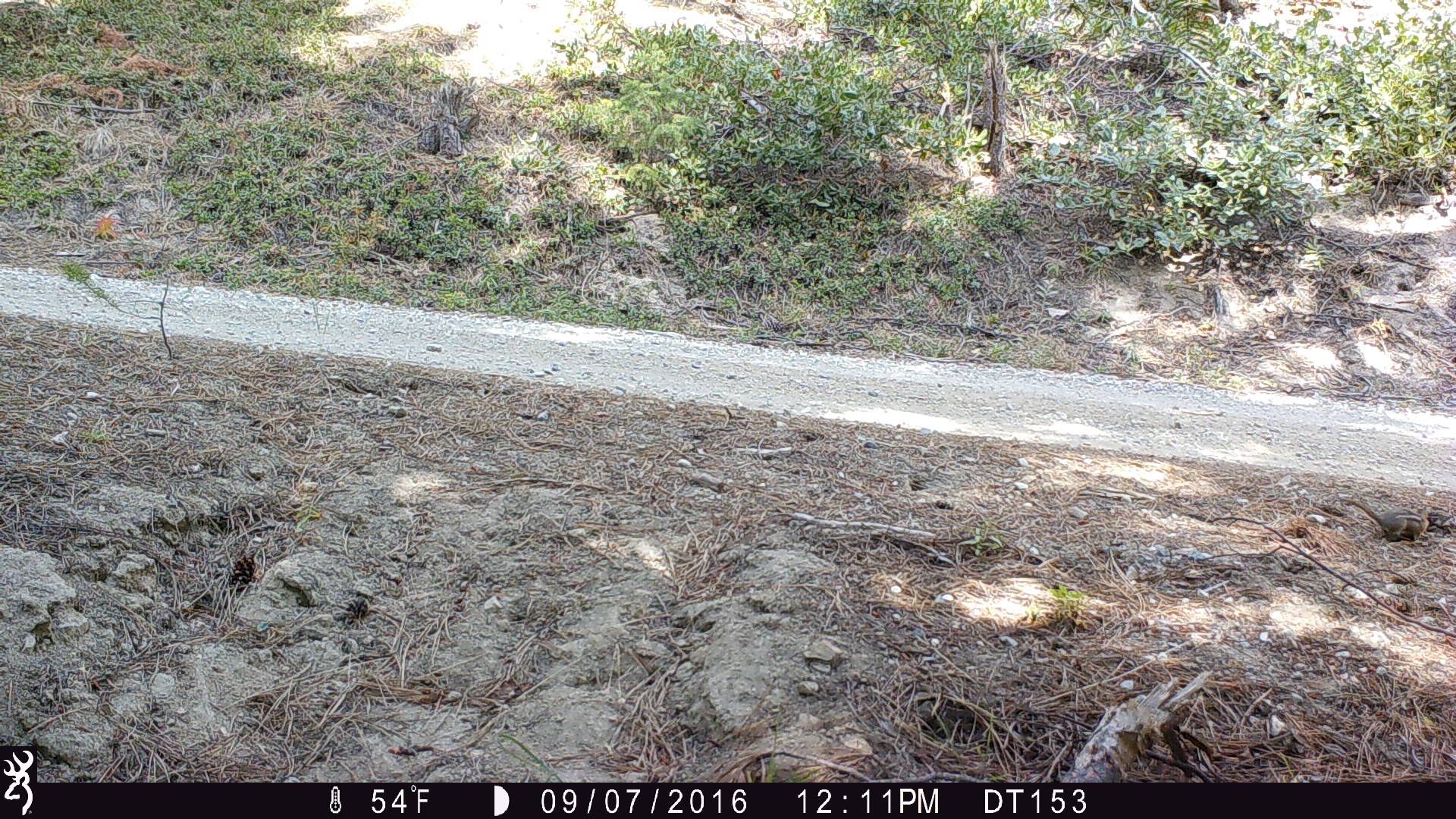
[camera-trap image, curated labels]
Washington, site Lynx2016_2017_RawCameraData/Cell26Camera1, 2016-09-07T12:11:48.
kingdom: Animalia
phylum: Chordata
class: Mammalia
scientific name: Mammalia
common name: small mammal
Small mammal (Mammalia). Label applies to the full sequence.